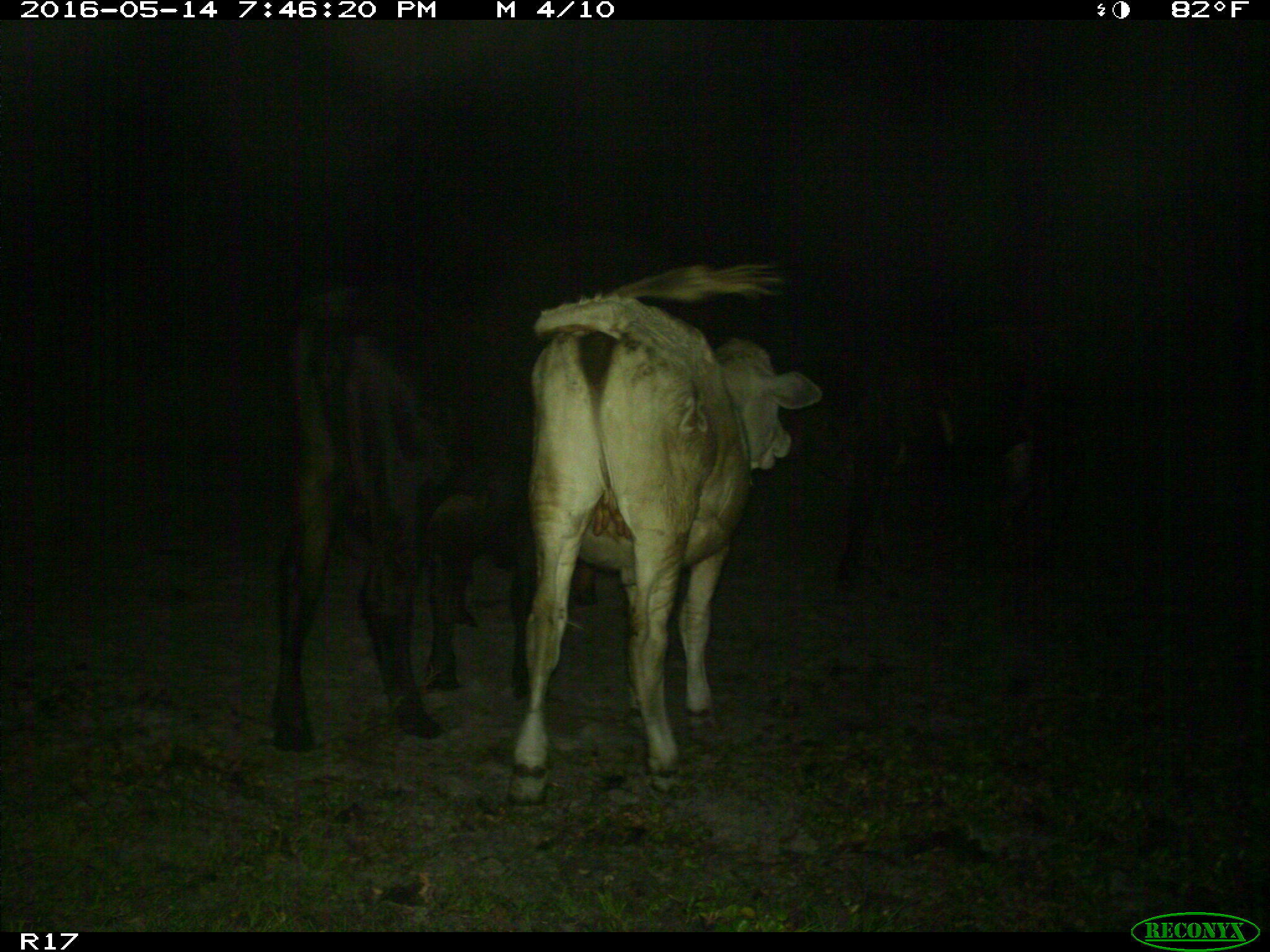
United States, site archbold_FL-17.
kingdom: Animalia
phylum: Chordata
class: Mammalia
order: Artiodactyla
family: Bovidae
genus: Bos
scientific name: Bos taurus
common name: domestic cow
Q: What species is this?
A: Bos taurus (domestic cow).